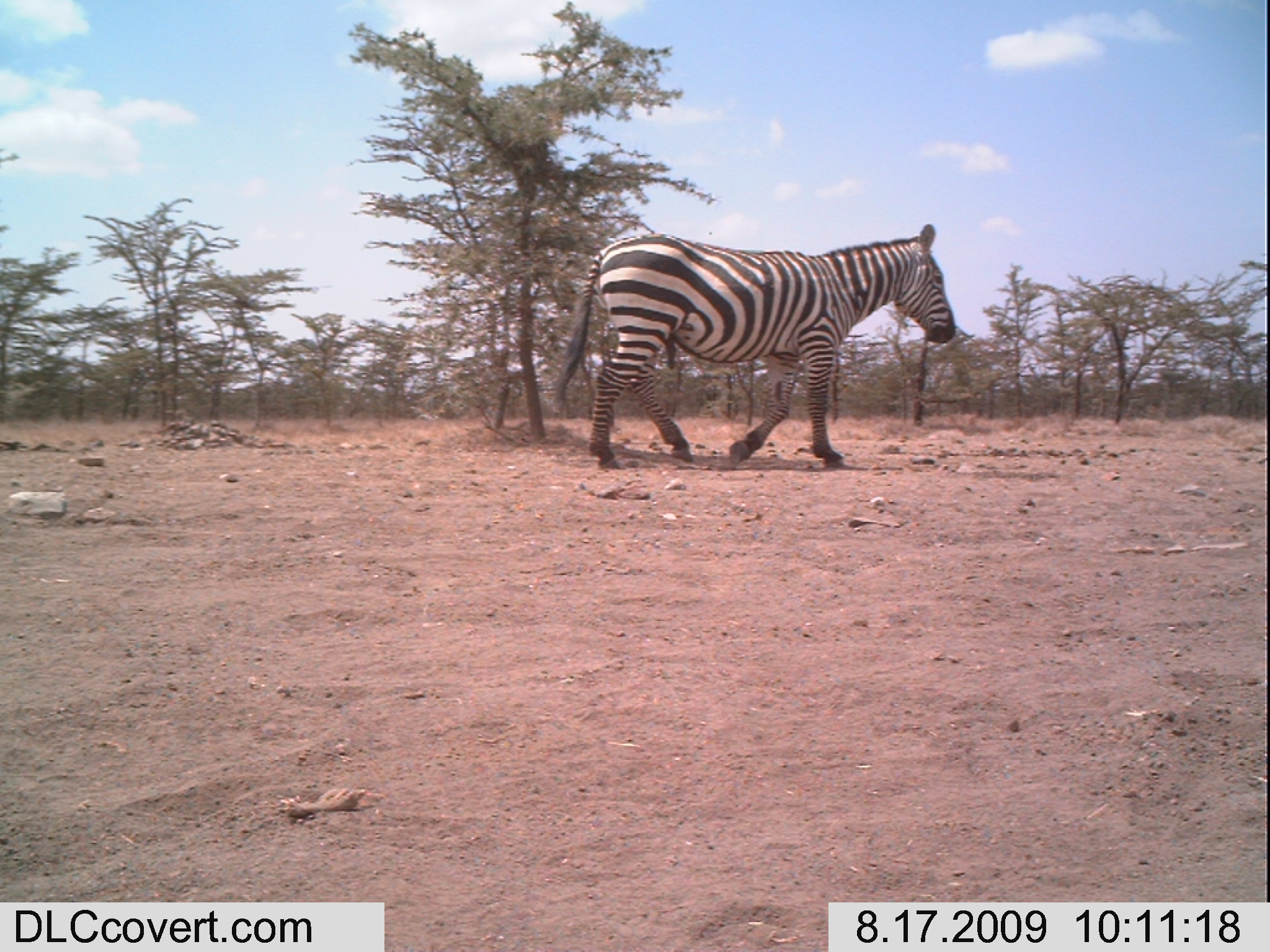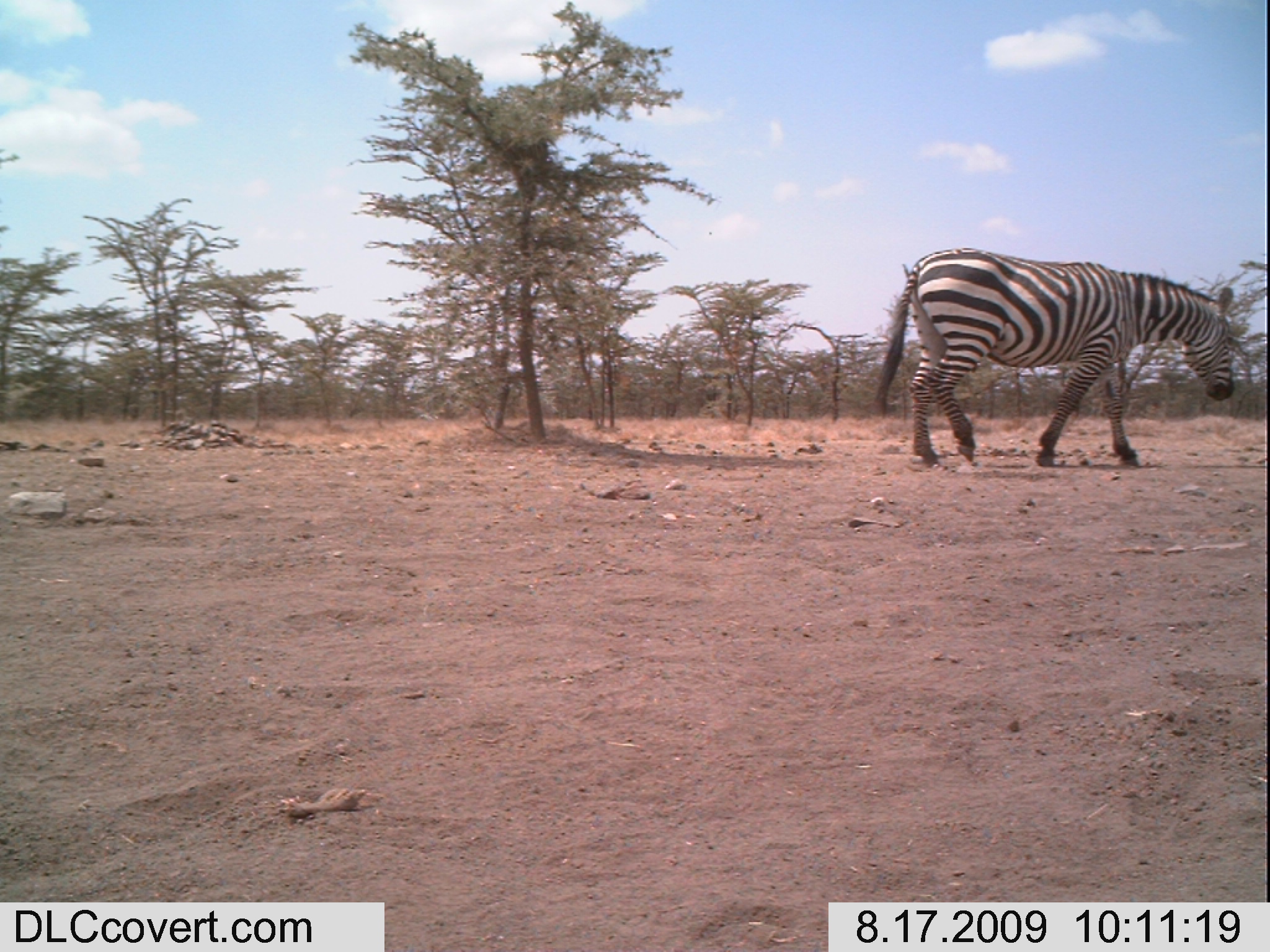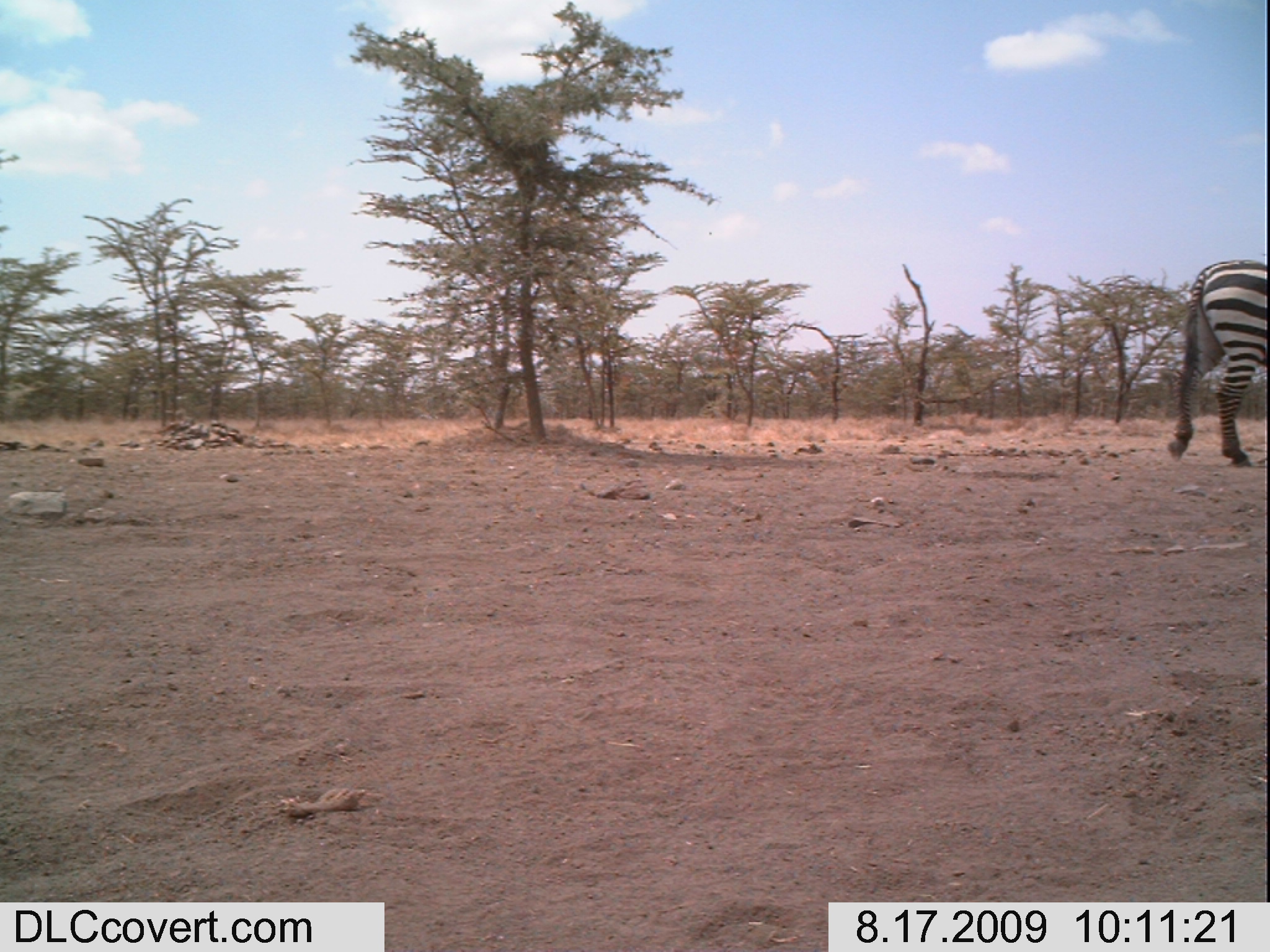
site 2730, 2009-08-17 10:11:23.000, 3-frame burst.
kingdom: Animalia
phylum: Chordata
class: Mammalia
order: Perissodactyla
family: Equidae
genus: Equus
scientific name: Equus quagga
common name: plains zebra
Equus quagga (plains zebra), count 1.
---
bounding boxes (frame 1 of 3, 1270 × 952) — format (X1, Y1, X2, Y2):
equus quagga: (554, 222, 956, 469)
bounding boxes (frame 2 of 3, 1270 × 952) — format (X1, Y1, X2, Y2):
equus quagga: (875, 248, 1239, 470)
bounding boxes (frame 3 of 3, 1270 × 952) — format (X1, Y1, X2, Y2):
equus quagga: (1169, 258, 1270, 471)